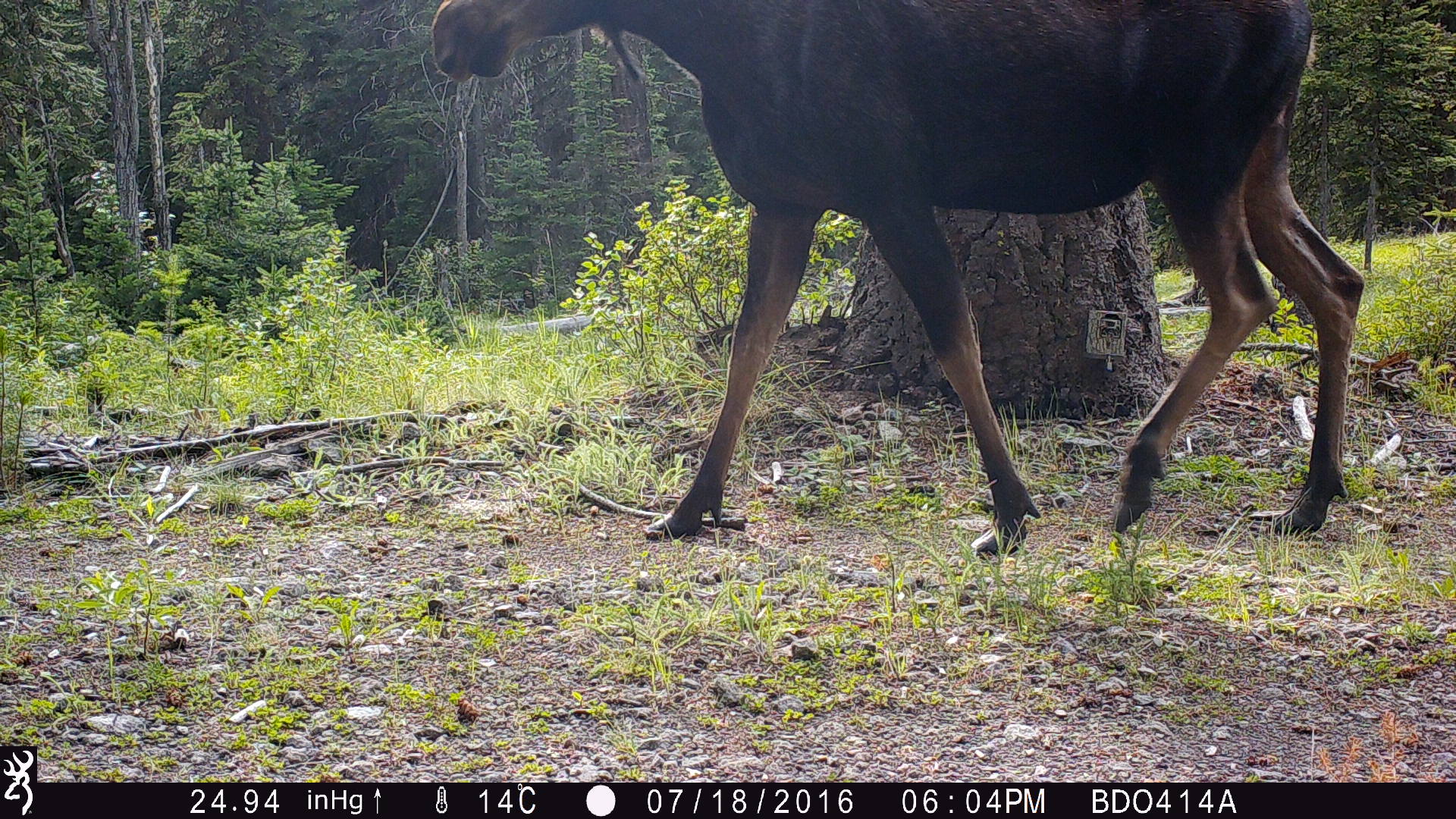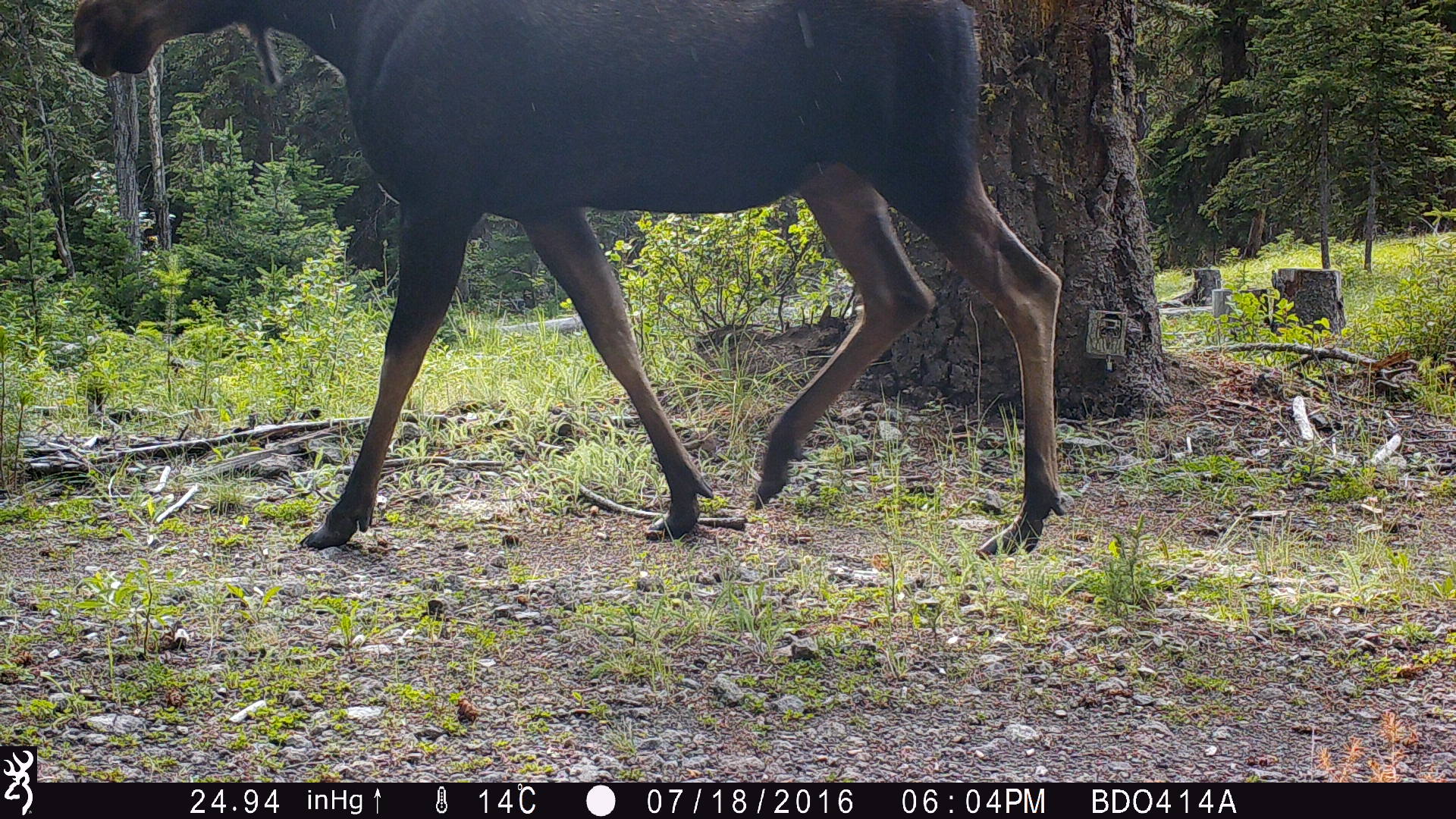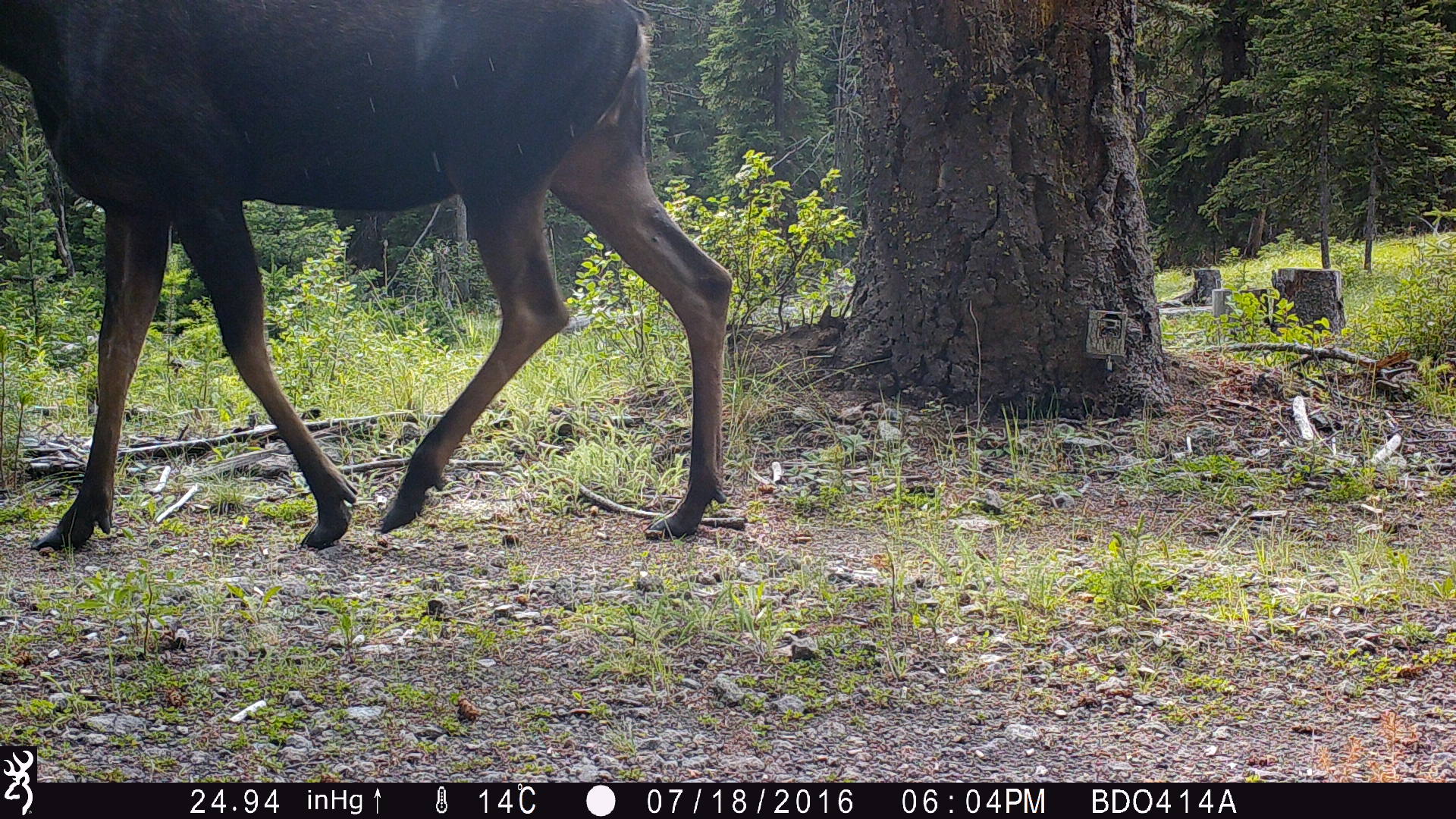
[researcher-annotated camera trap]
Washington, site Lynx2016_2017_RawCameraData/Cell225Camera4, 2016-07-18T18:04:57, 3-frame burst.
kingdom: Animalia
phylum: Chordata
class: Mammalia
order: Artiodactyla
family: Cervidae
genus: Alces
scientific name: Alces alces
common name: moose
Alces alces (moose). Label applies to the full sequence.